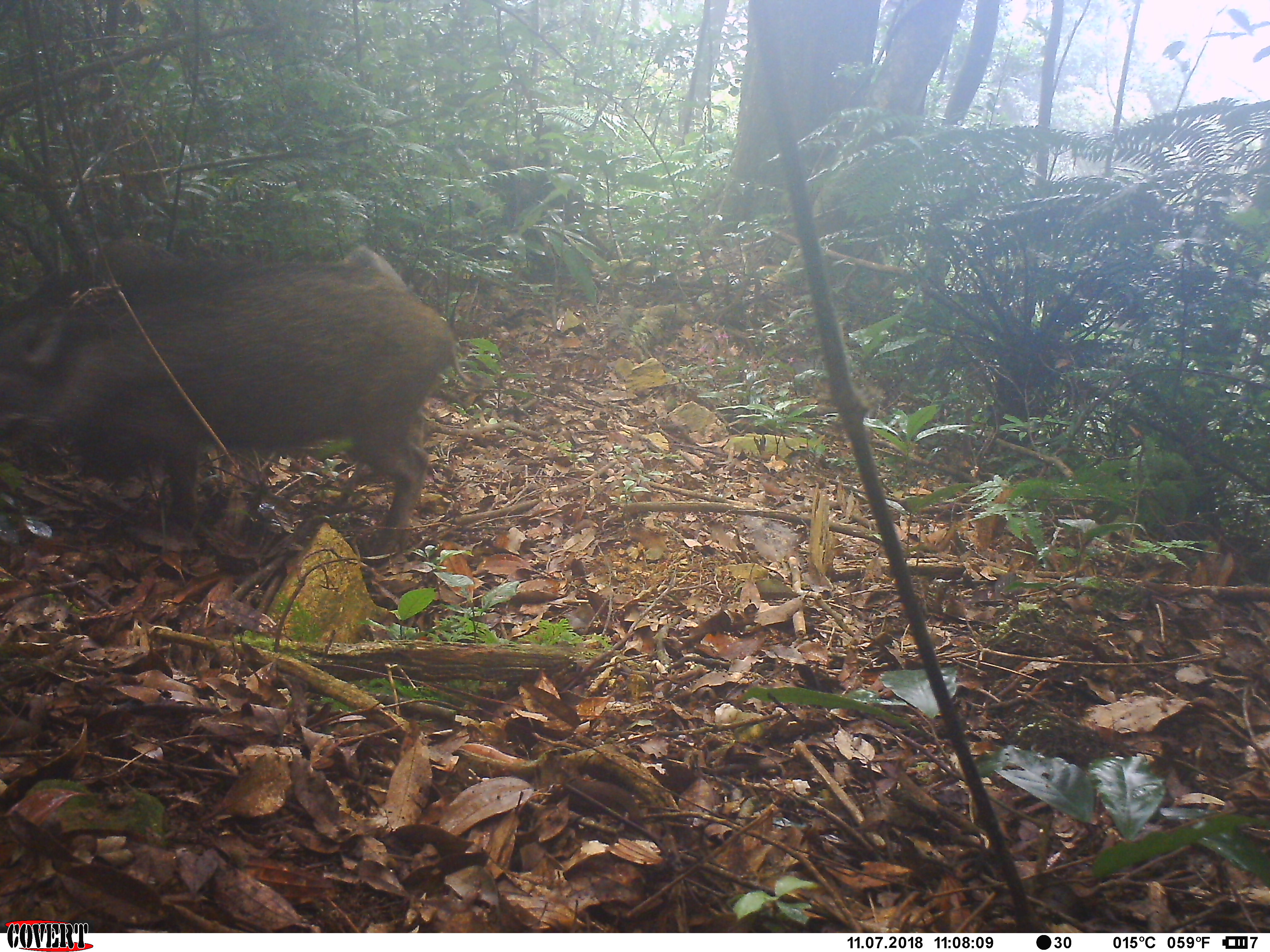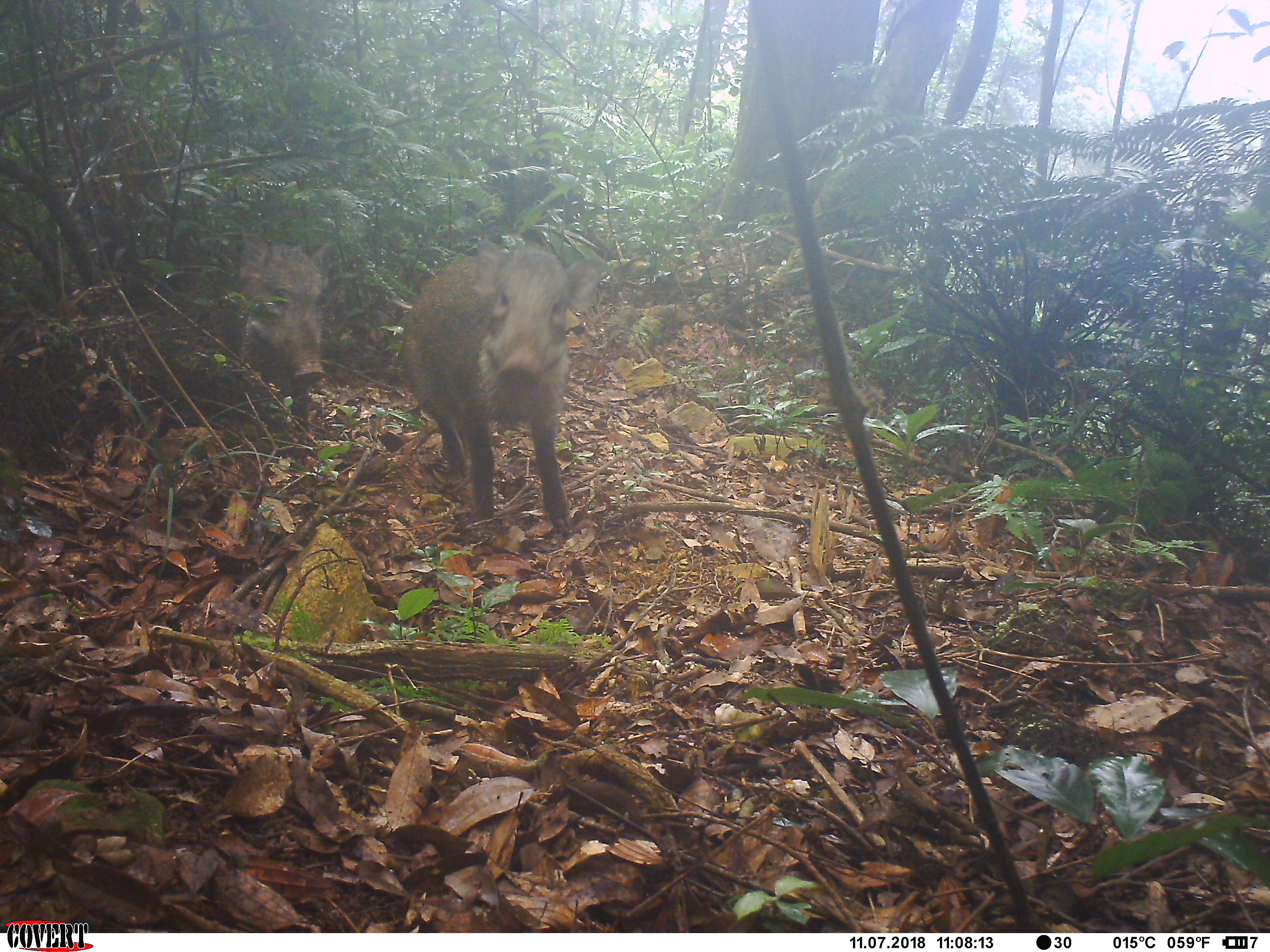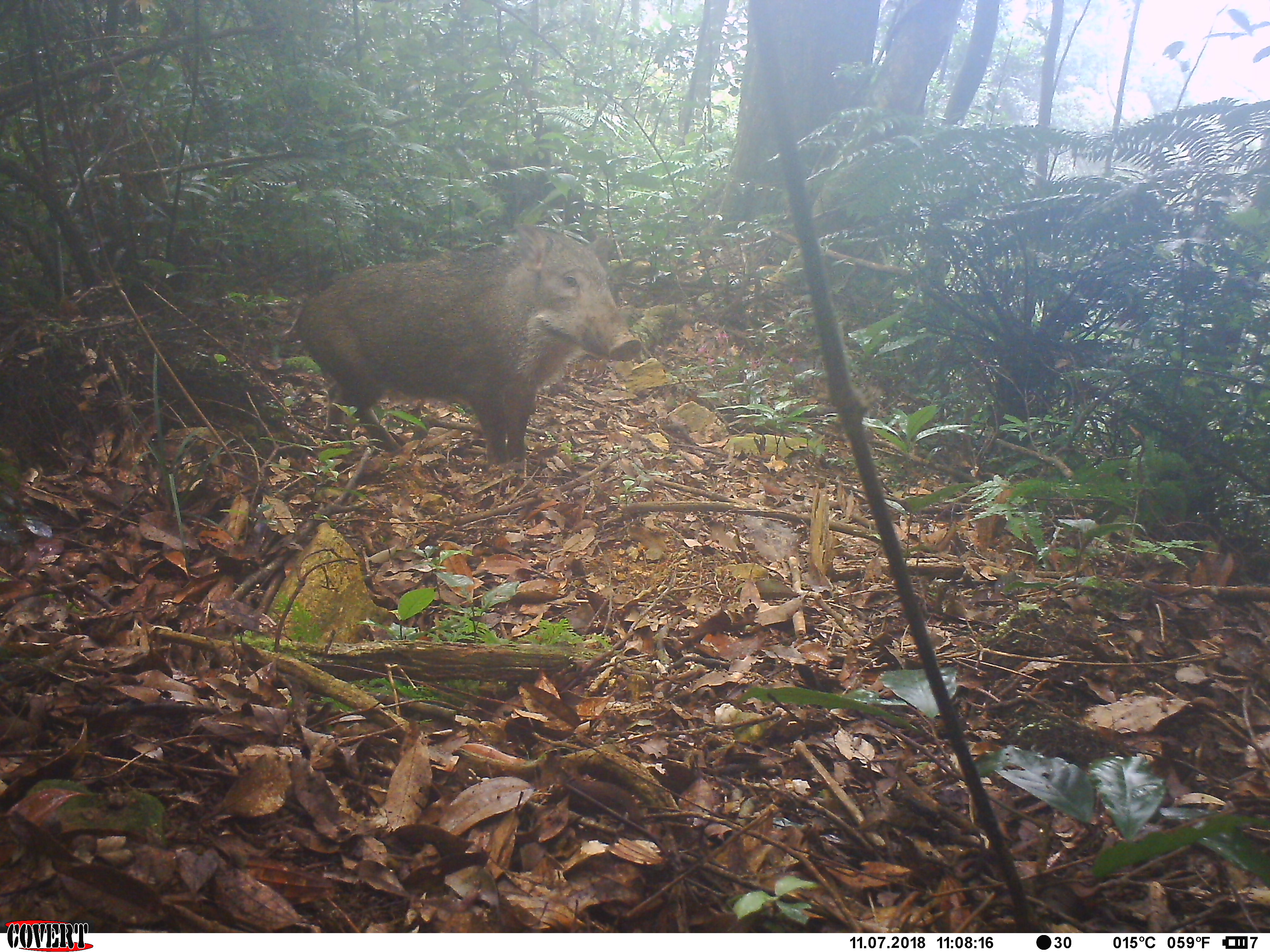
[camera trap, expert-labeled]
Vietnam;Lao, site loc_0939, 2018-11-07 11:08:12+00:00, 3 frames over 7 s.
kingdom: Animalia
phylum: Chordata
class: Mammalia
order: Artiodactyla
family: Suidae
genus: Sus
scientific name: Sus scrofa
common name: eurasian wild pig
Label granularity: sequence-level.